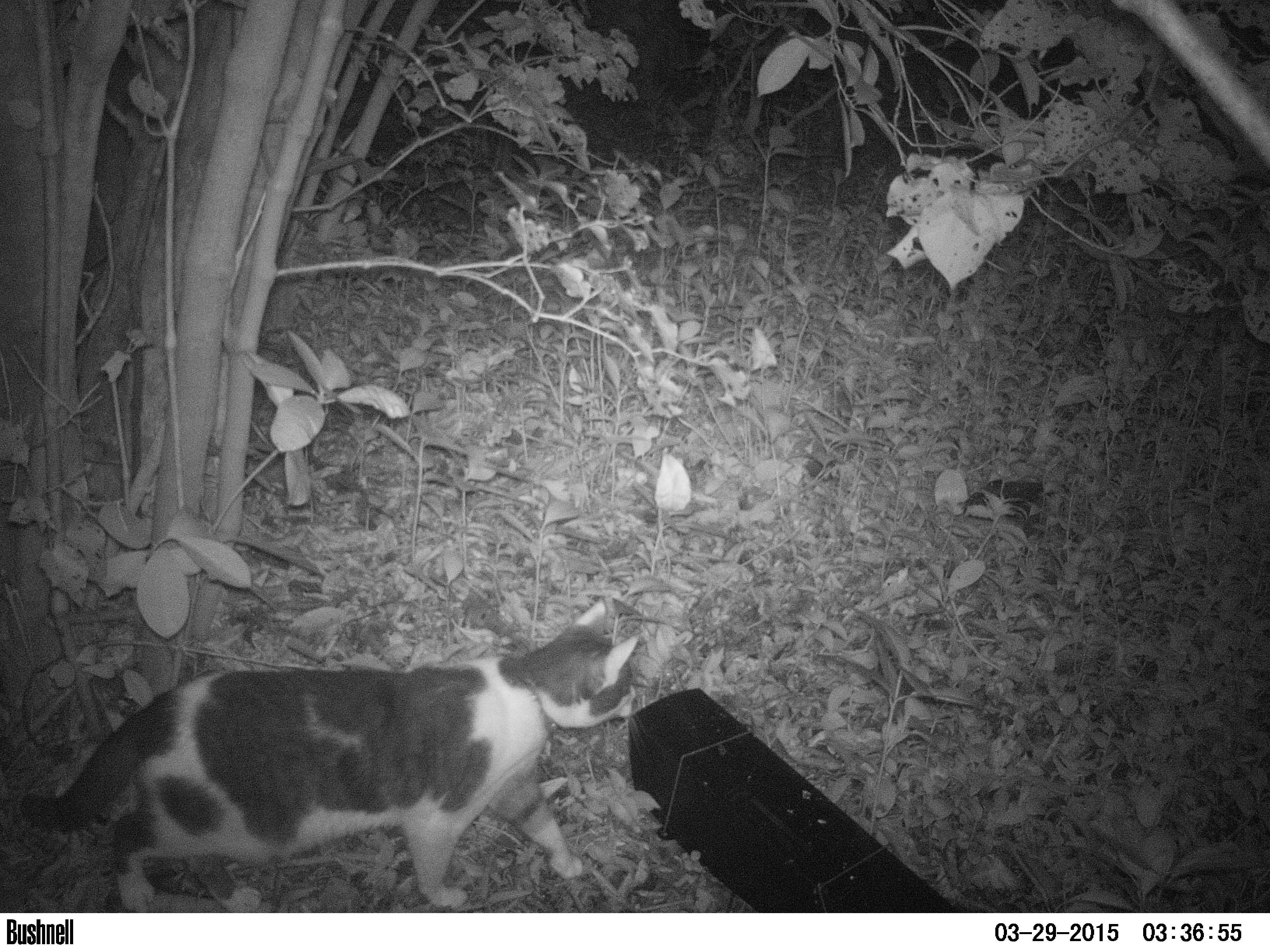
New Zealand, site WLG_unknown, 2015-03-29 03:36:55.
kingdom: Animalia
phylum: Chordata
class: Mammalia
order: Carnivora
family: Felidae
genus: Felis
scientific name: Felis catus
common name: domestic cat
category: cat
Cat (domestic cat) (Felis catus).